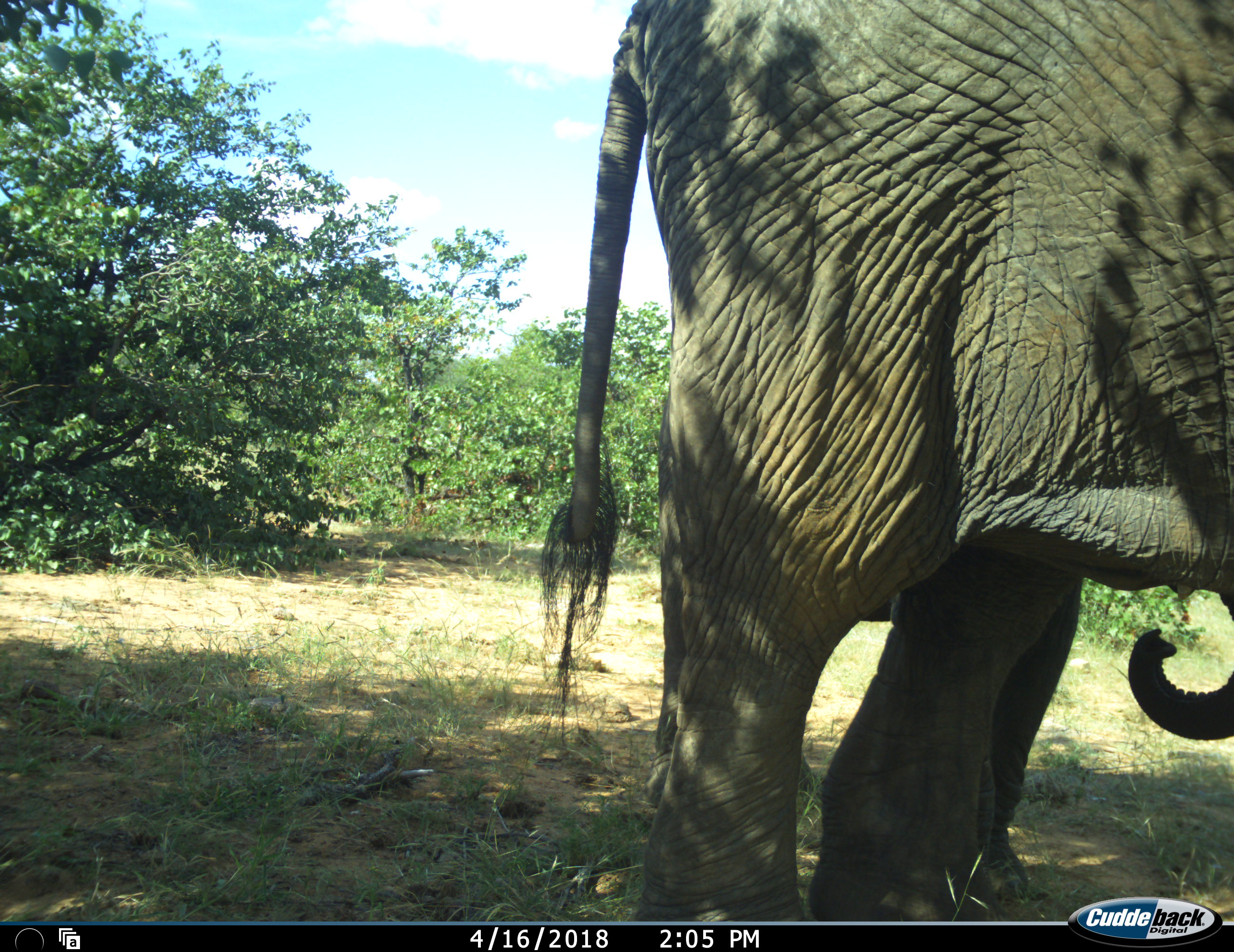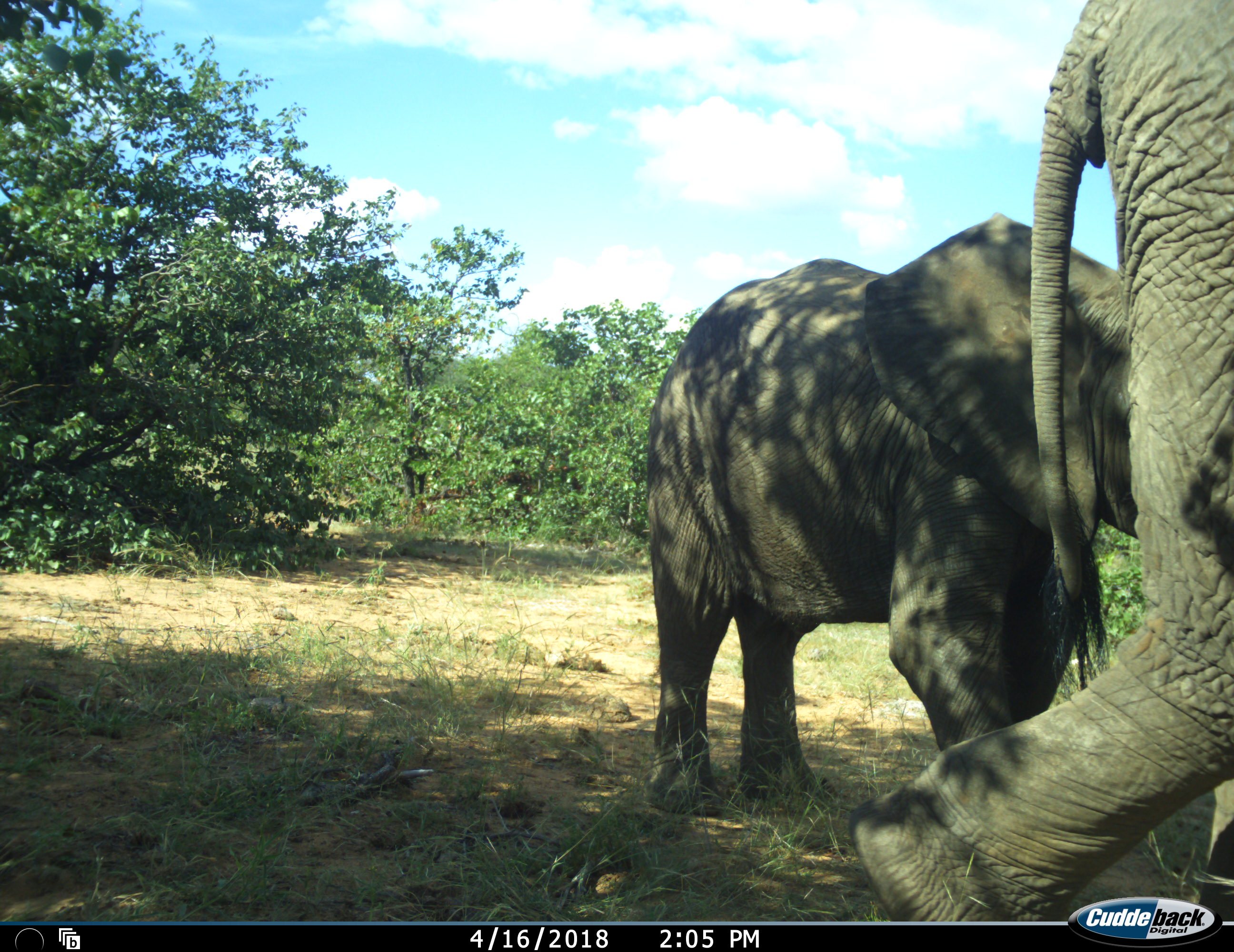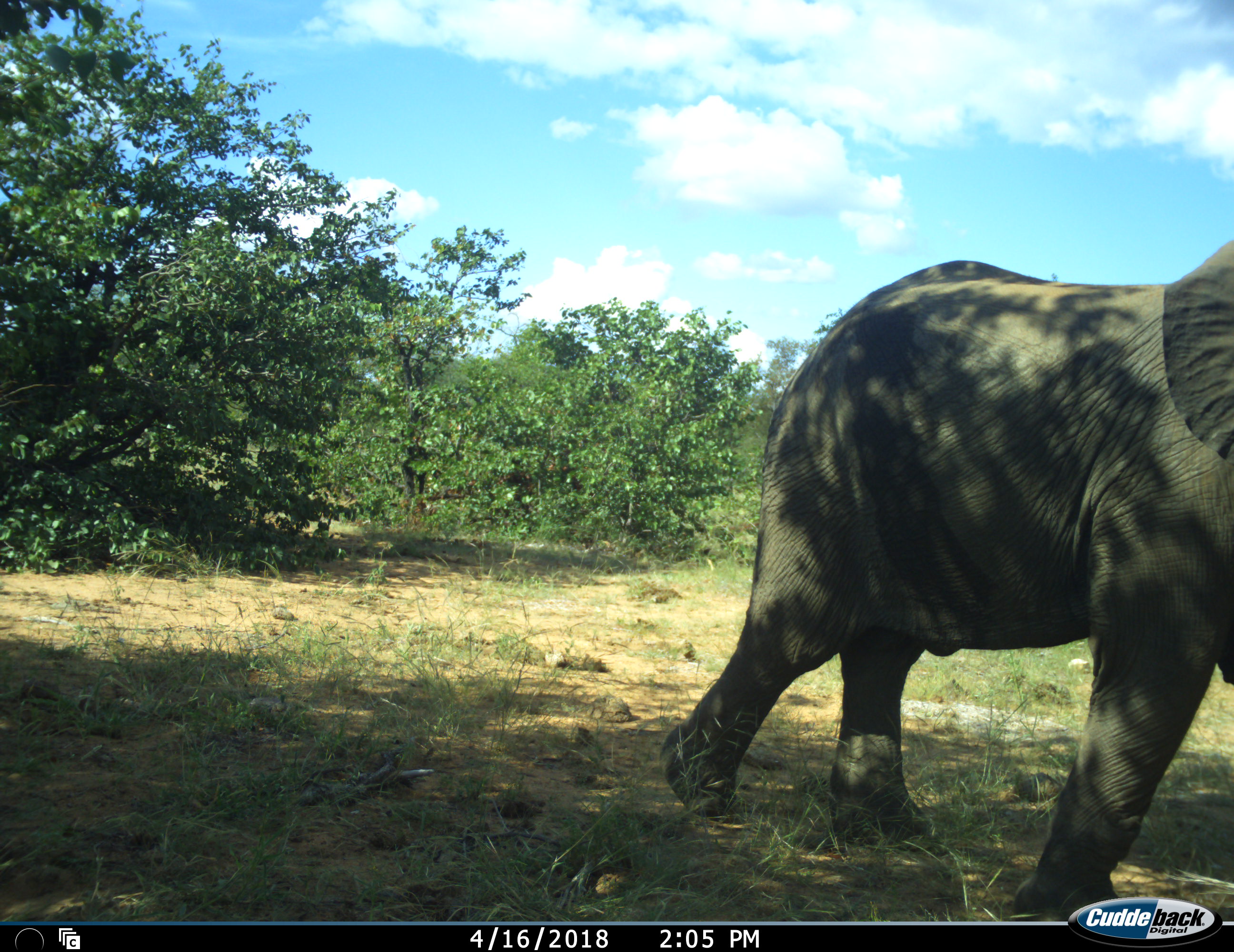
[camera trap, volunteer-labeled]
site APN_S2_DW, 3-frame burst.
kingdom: Animalia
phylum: Chordata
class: Mammalia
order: Proboscidea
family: Elephantidae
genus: Loxodonta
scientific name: Loxodonta africana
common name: african bush elephant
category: elephant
Elephant (african bush elephant) (Loxodonta africana), count 2. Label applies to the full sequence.